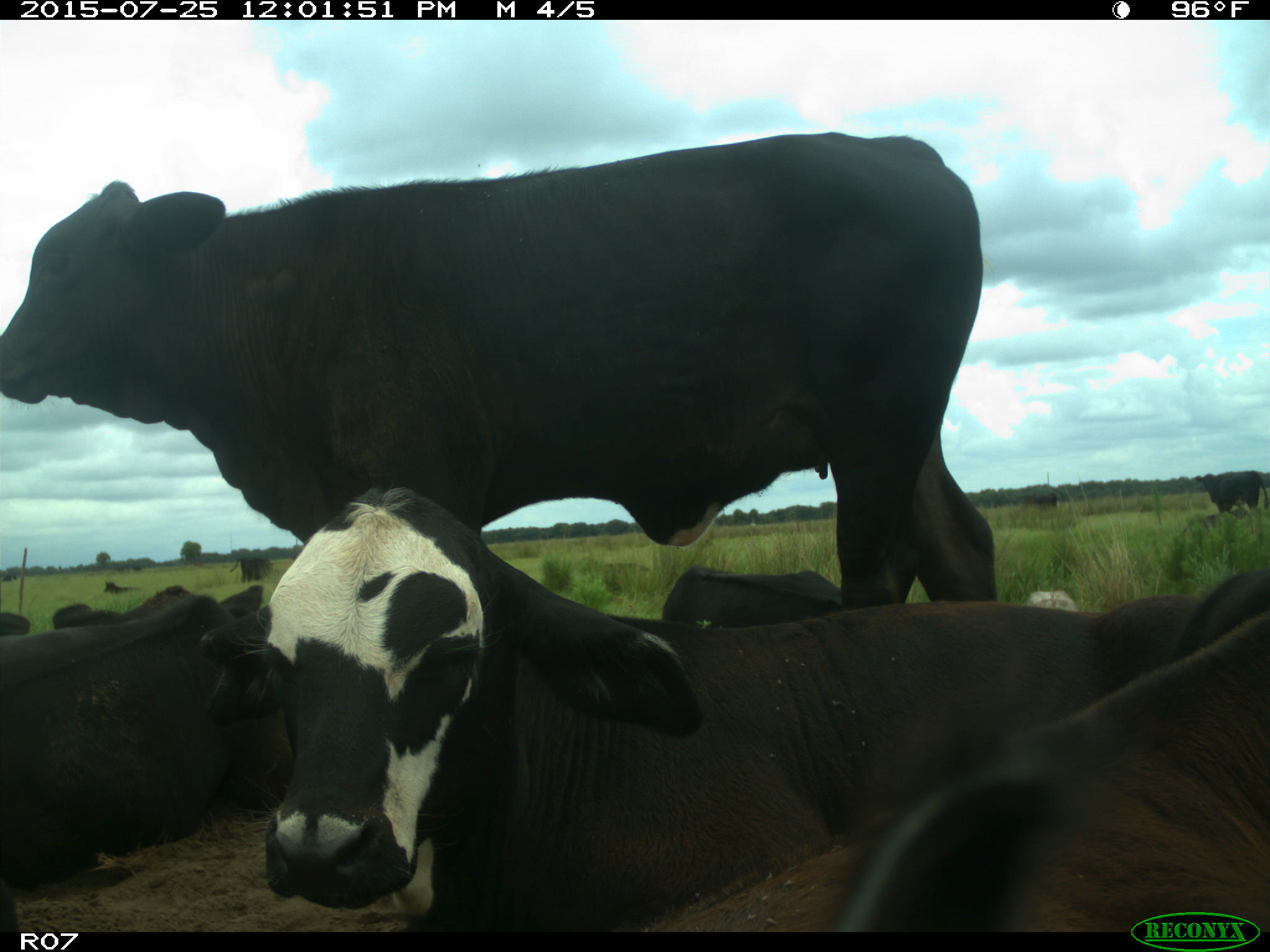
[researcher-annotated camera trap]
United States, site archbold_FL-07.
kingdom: Animalia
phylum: Chordata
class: Mammalia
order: Artiodactyla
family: Bovidae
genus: Bos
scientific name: Bos taurus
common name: domestic cow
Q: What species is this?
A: Bos taurus (domestic cow).